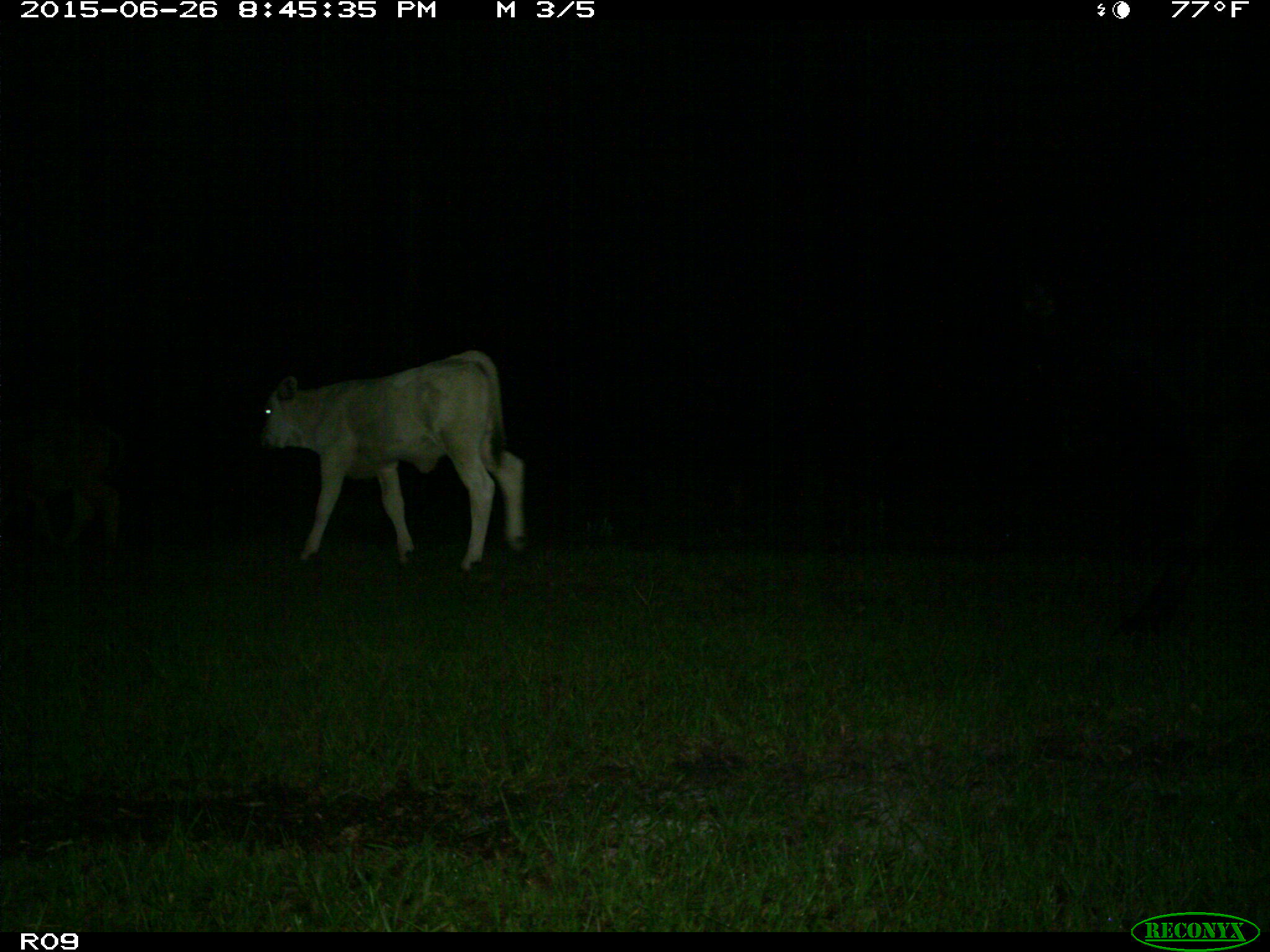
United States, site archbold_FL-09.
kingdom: Animalia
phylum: Chordata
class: Mammalia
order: Artiodactyla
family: Bovidae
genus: Bos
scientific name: Bos taurus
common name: domestic cow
Bos taurus (domestic cow).